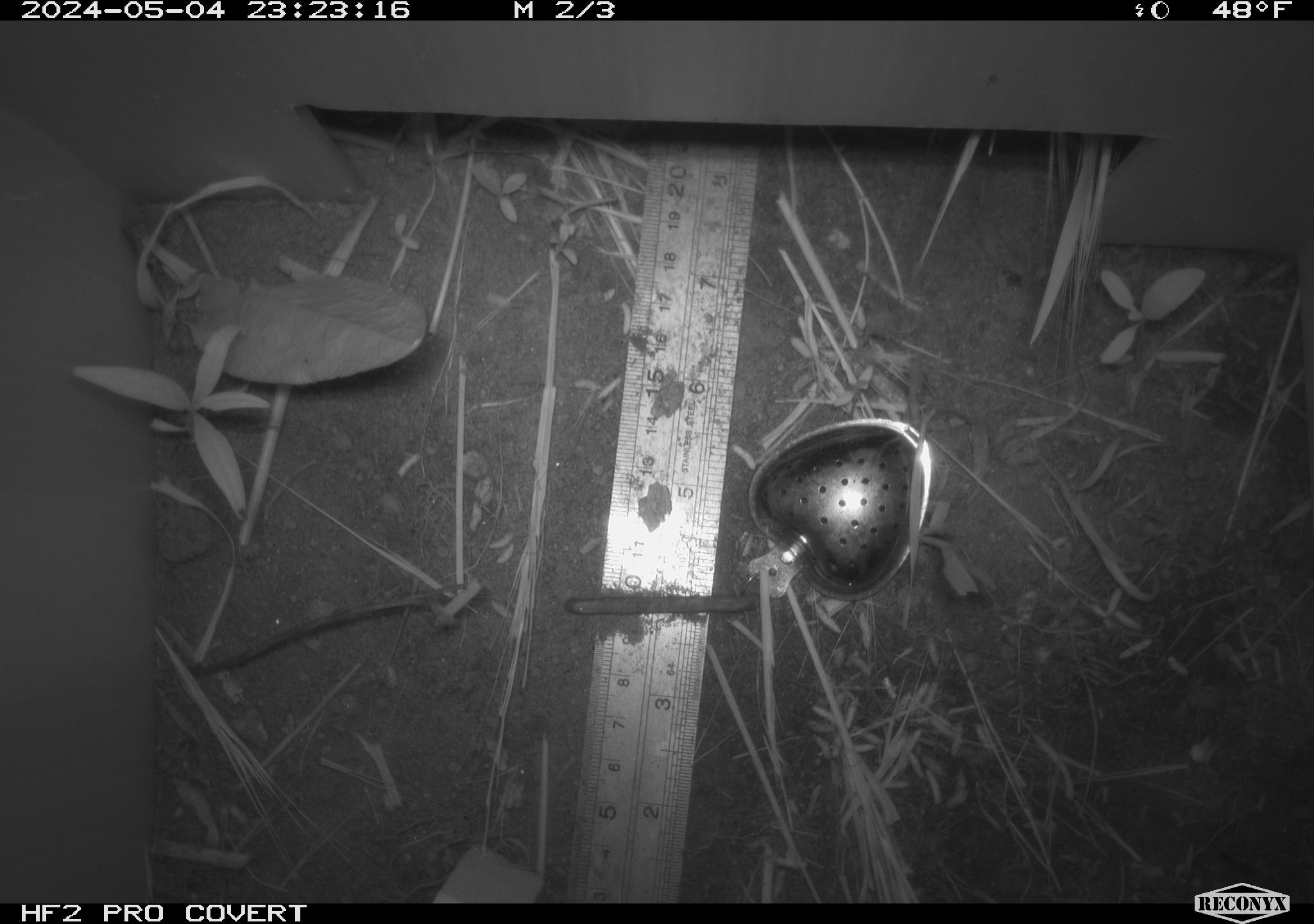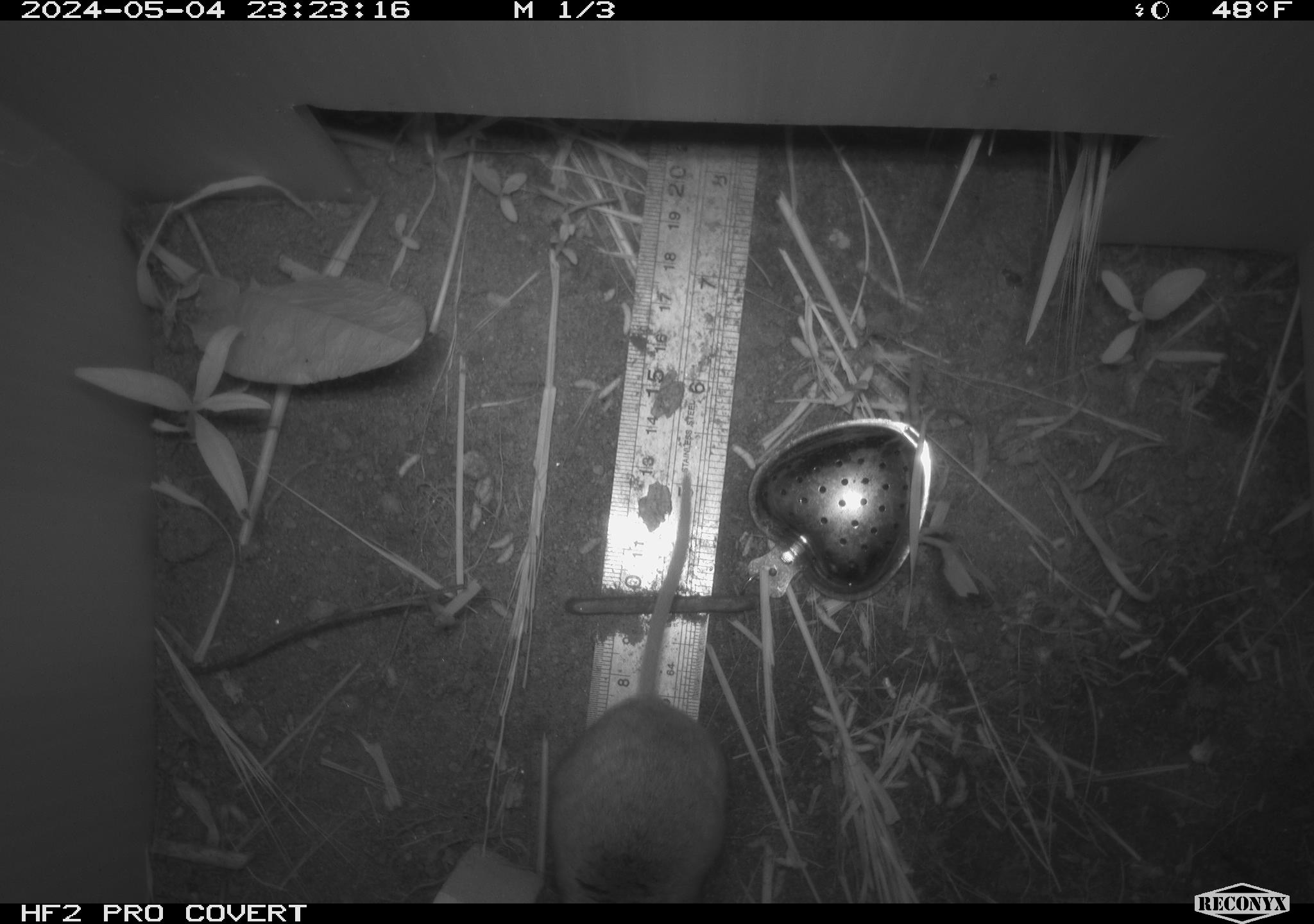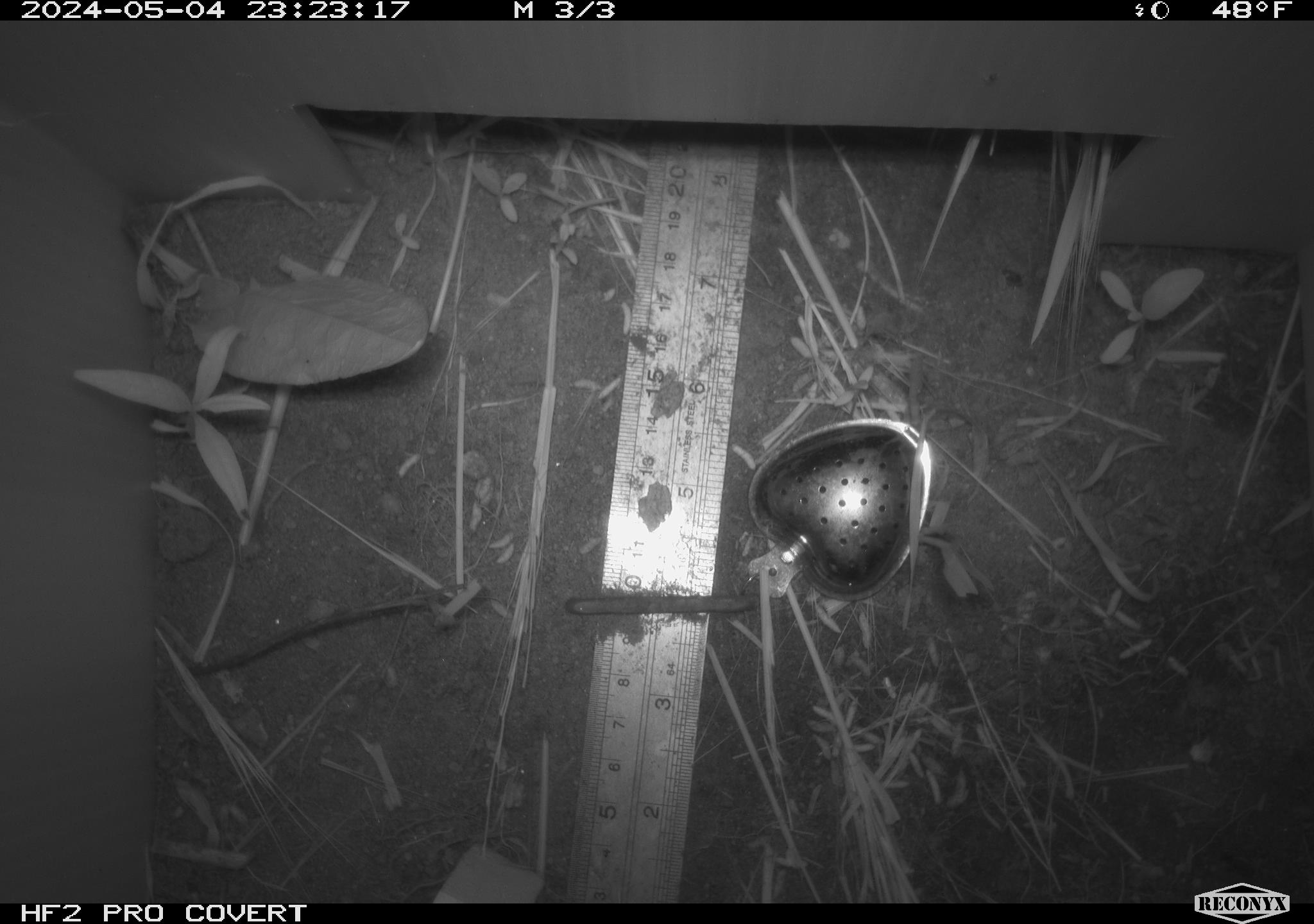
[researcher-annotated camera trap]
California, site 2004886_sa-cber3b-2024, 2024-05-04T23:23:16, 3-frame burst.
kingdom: Animalia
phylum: Chordata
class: Mammalia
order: Rodentia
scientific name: Rodentia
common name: mouse species